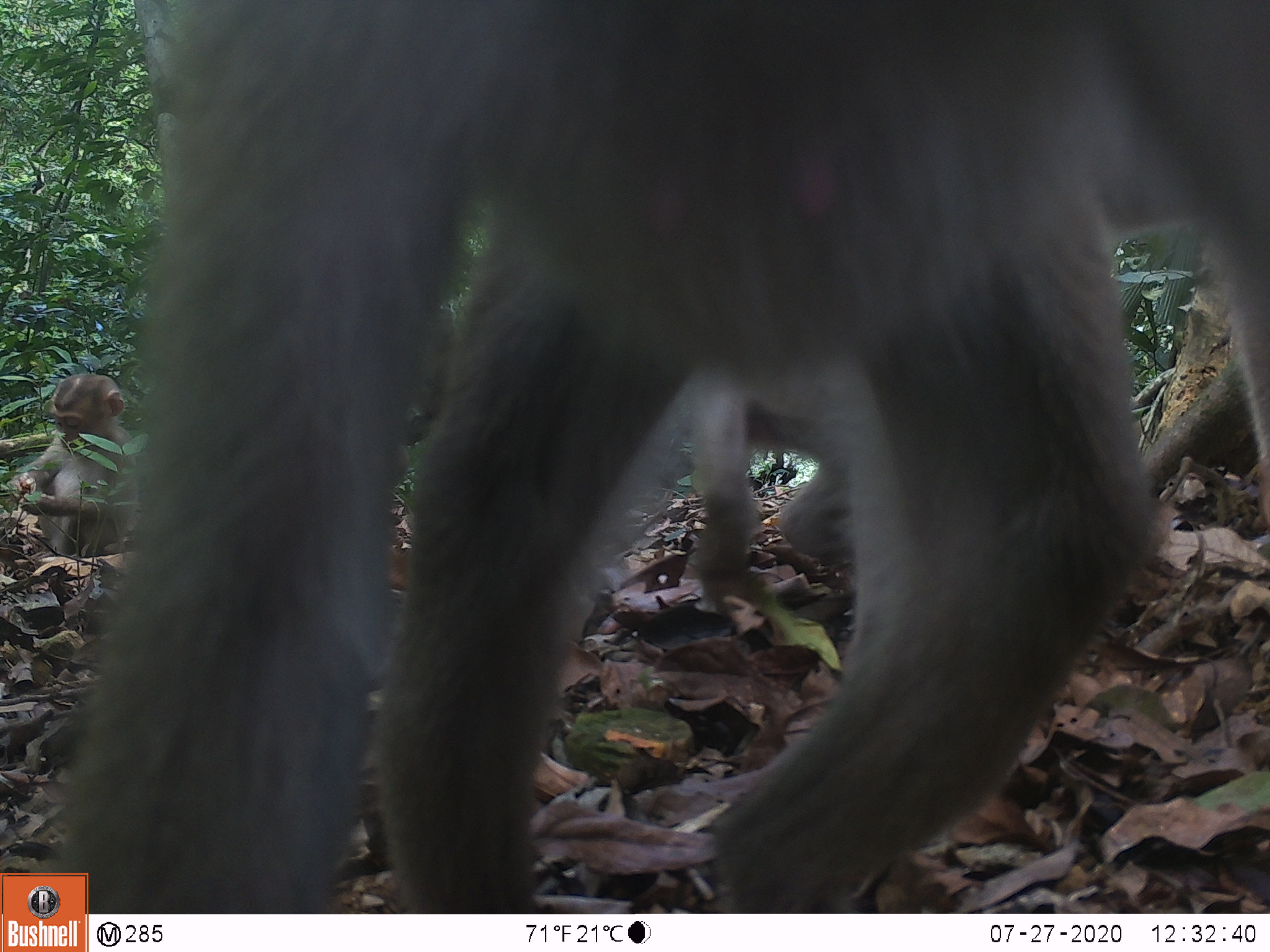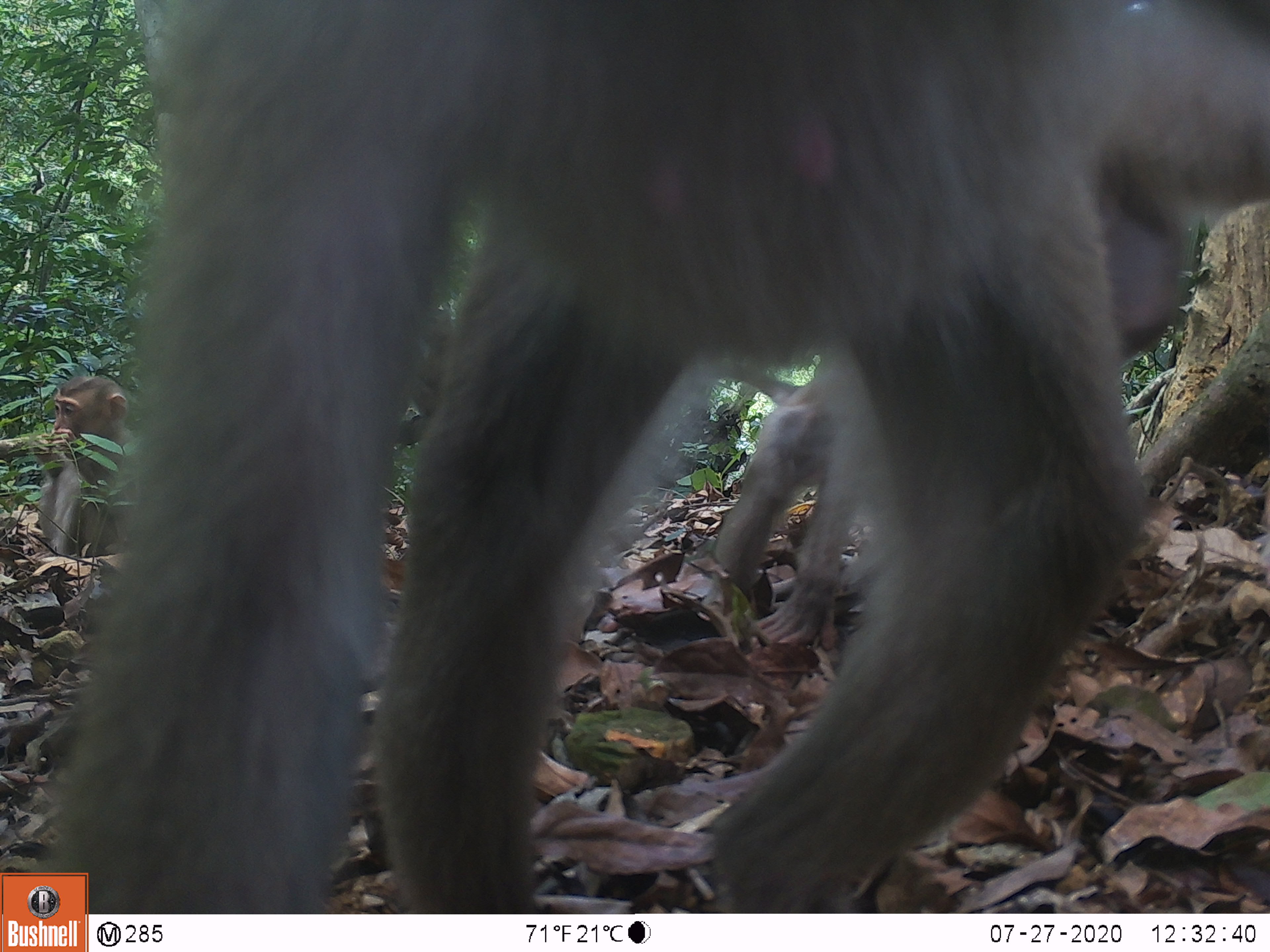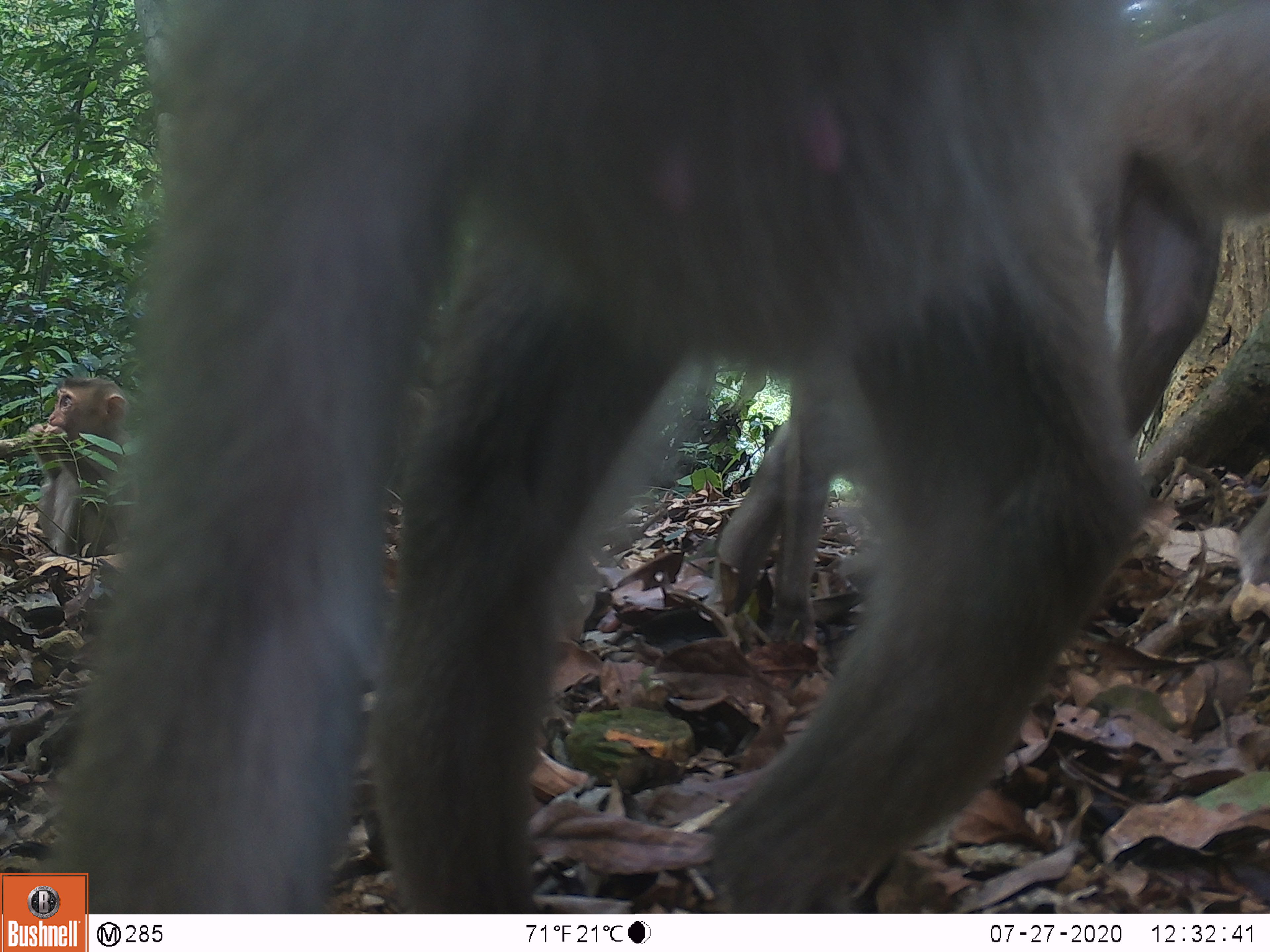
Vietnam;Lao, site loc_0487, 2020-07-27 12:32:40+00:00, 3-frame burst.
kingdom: Animalia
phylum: Chordata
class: Mammalia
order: Primates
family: Cercopithecidae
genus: Macaca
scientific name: Macaca nemestrina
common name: pig-tailed macaque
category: pig tailed macaque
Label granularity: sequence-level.